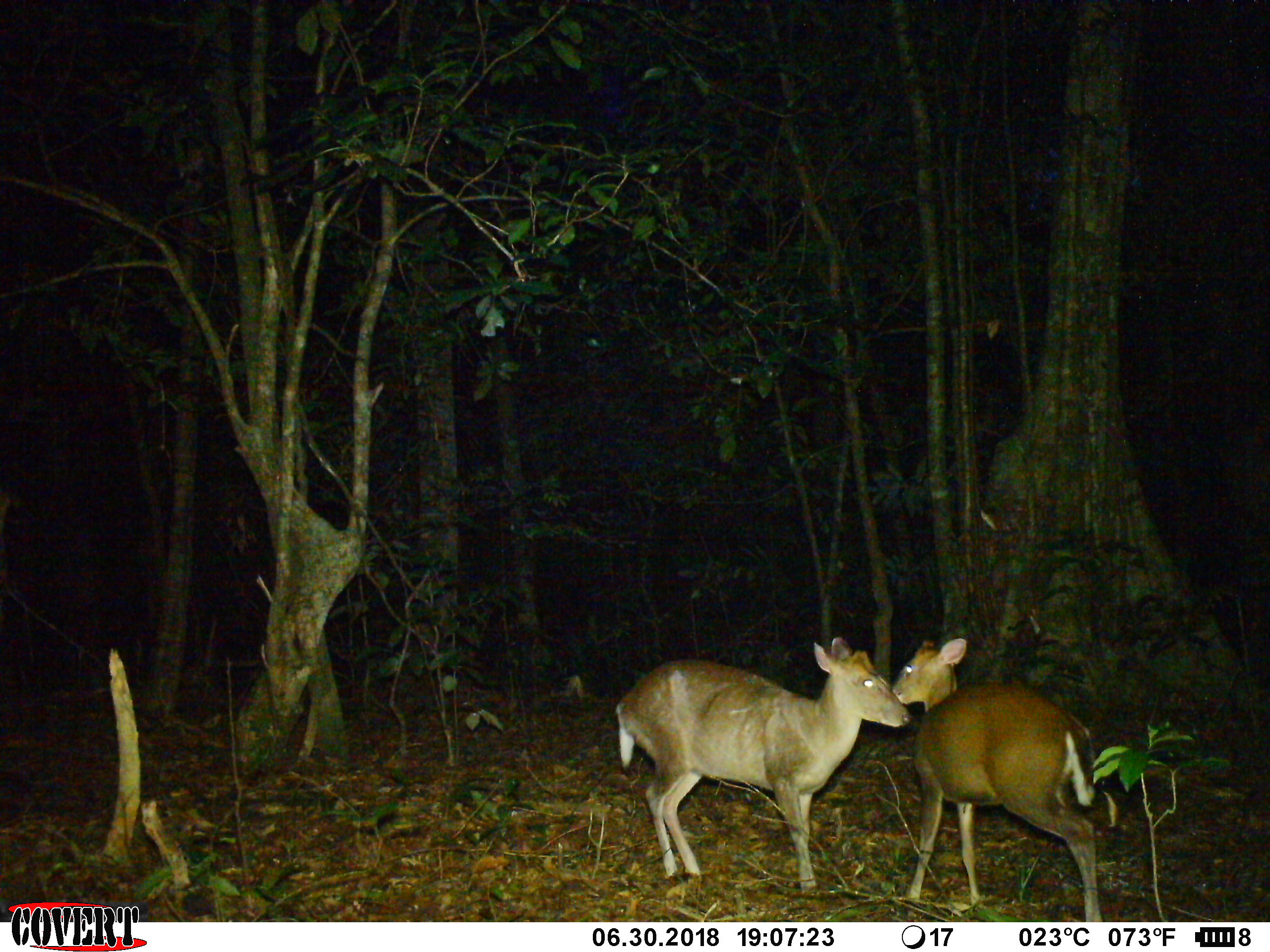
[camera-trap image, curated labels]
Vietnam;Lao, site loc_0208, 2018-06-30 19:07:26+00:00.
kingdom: Animalia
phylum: Chordata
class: Mammalia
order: Artiodactyla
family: Cervidae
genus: Muntiacus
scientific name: Muntiacus rooseveltorum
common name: roosevelt's muntjac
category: roosevelts muntjac group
Roosevelts muntjac group (roosevelt's muntjac) (Muntiacus rooseveltorum). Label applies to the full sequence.